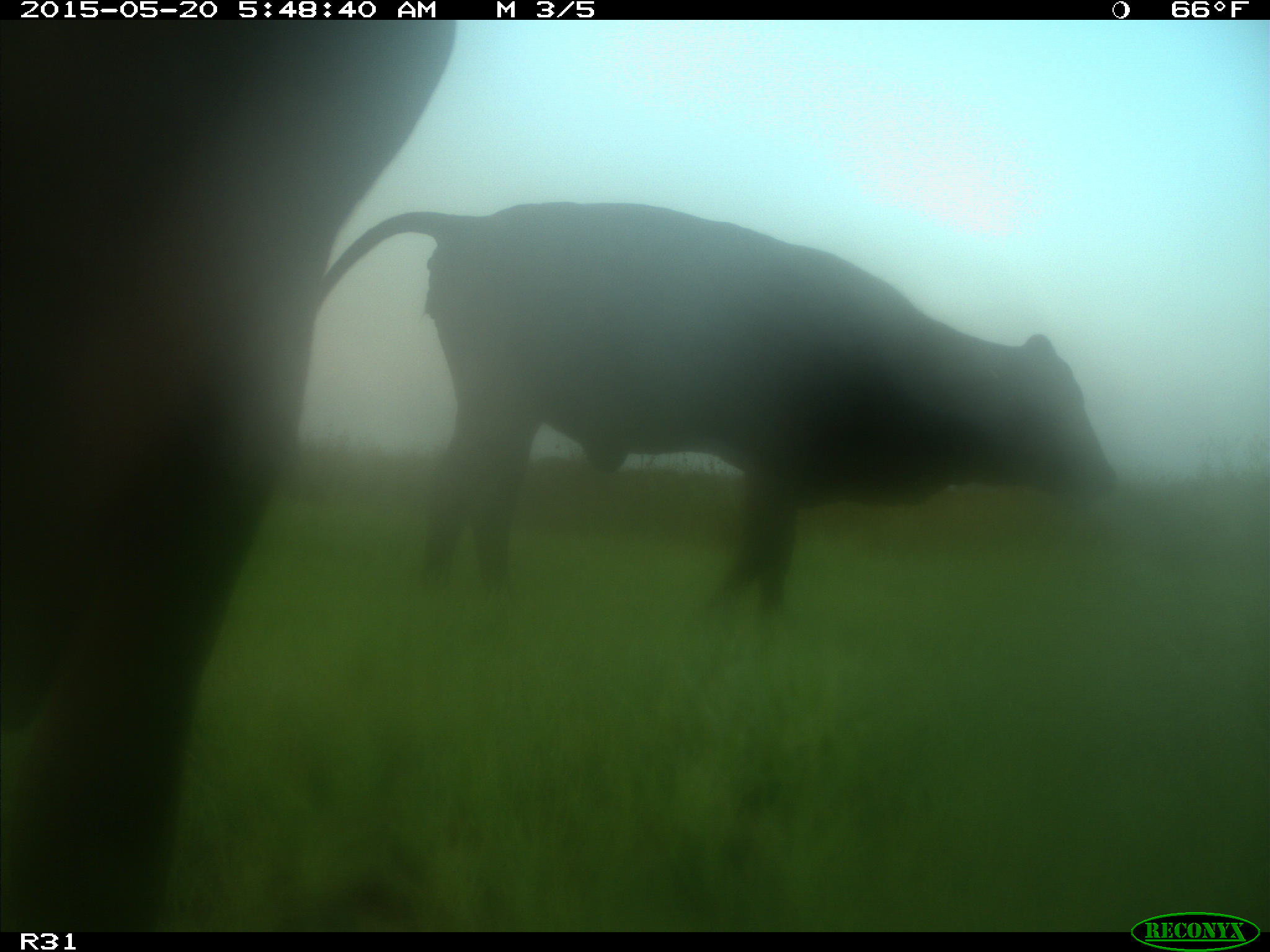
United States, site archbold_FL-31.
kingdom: Animalia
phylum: Chordata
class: Mammalia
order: Artiodactyla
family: Bovidae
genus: Bos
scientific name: Bos taurus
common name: domestic cow